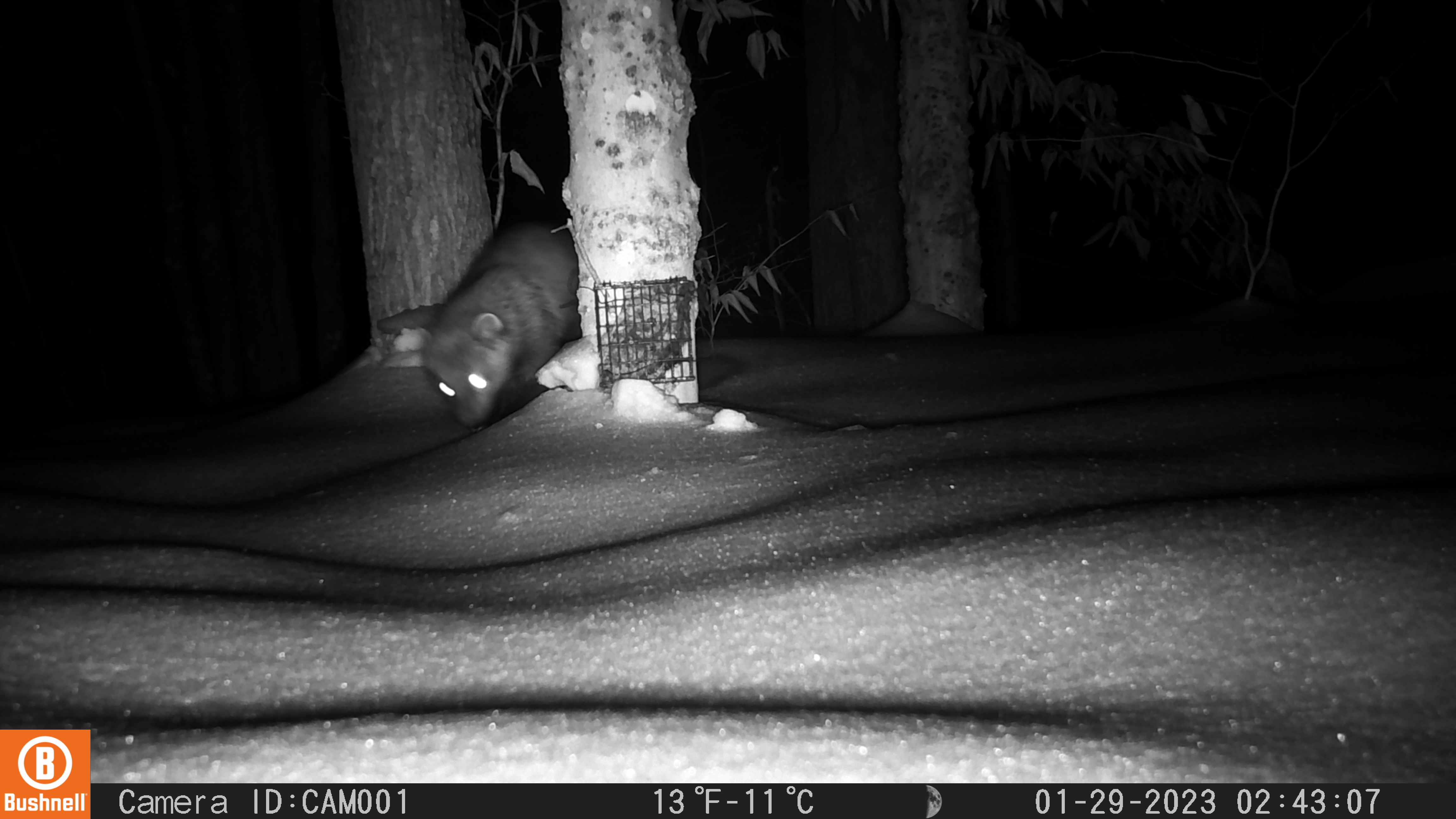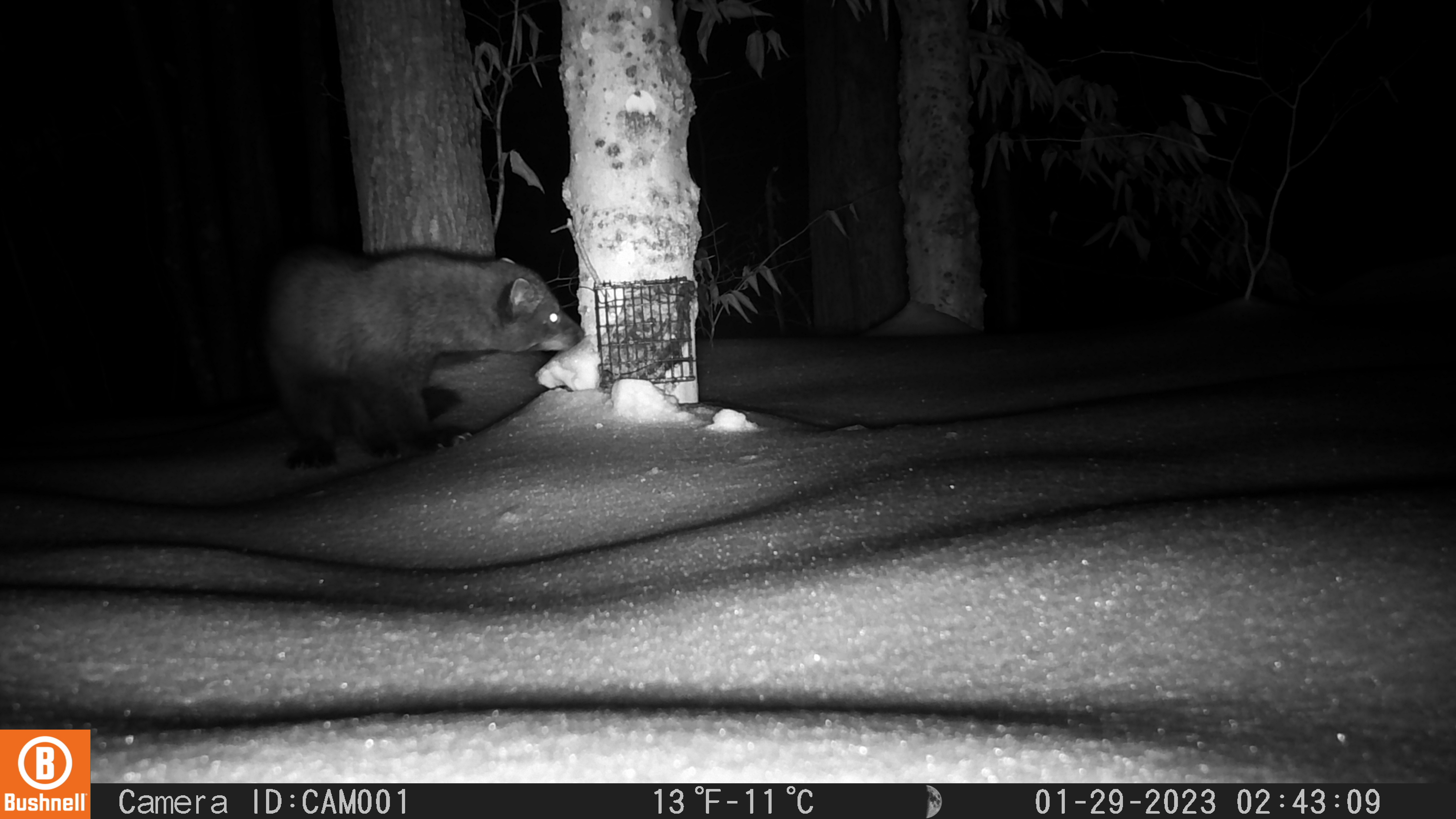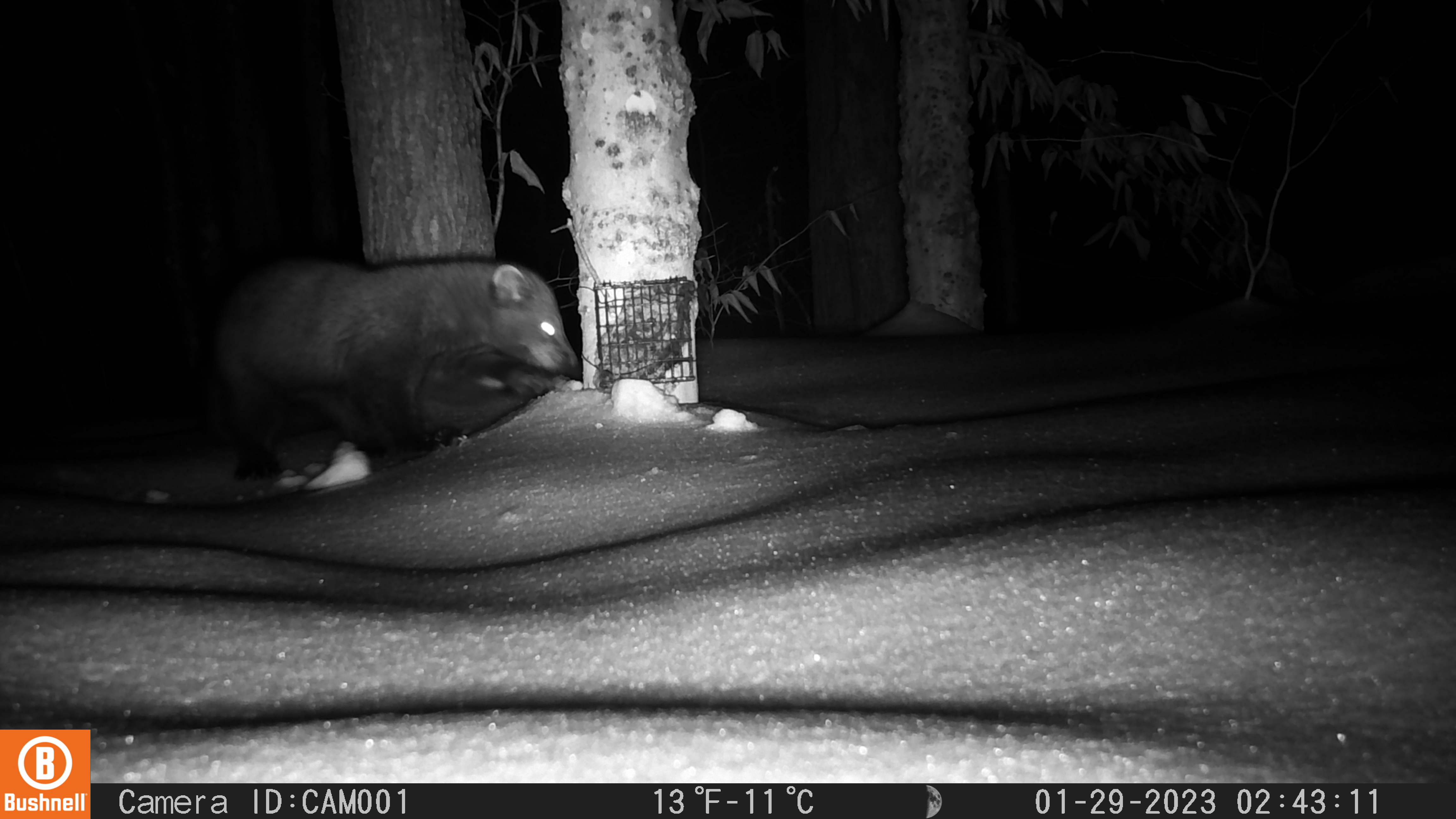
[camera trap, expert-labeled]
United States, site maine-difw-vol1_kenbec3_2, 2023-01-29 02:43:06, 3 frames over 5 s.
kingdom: Animalia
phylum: Chordata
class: Mammalia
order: Carnivora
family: Mustelidae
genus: Pekania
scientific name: Pekania pennanti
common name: fisher